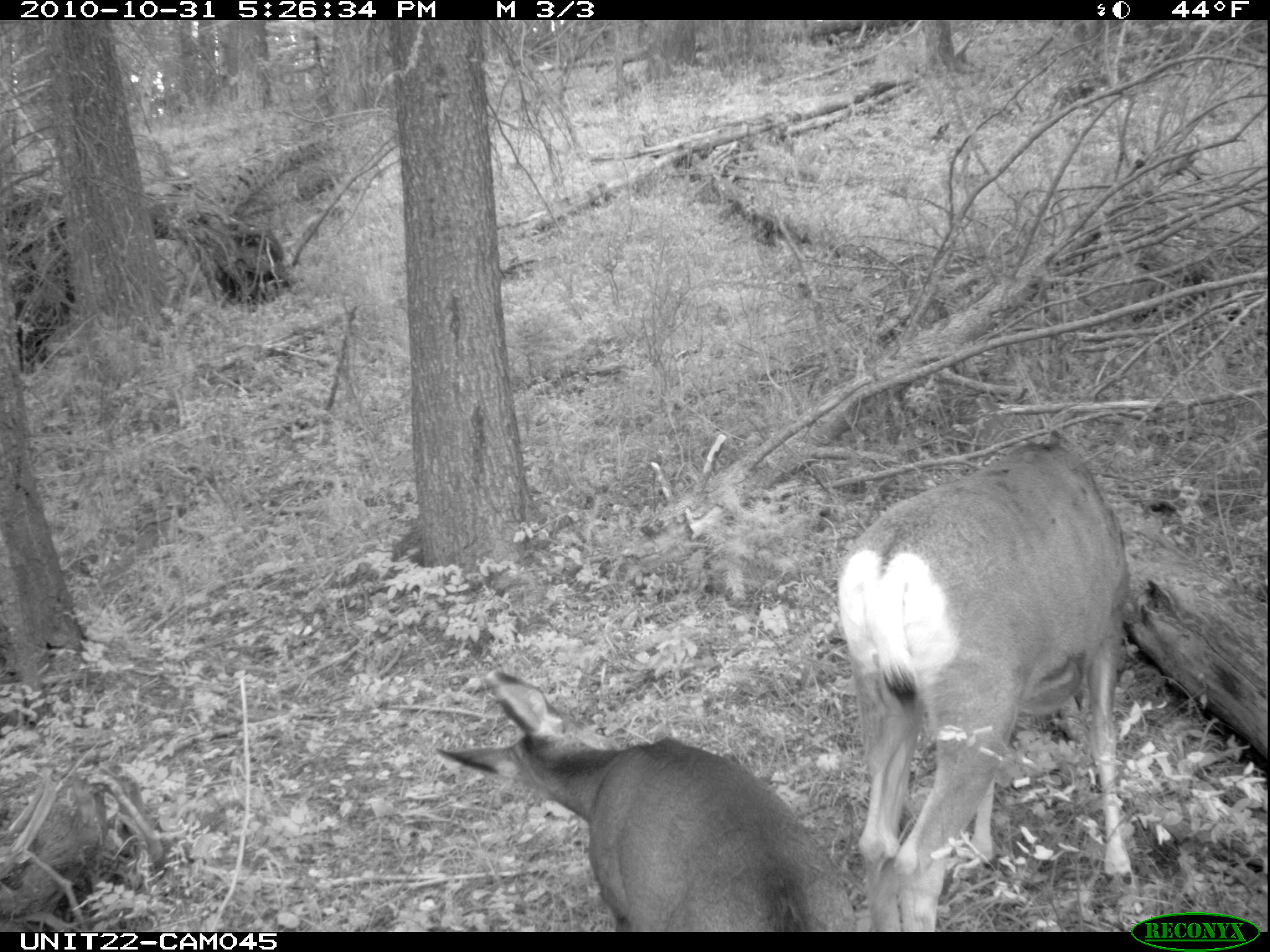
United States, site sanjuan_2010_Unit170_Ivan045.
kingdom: Animalia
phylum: Chordata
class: Mammalia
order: Artiodactyla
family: Cervidae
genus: Odocoileus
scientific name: Odocoileus hemionus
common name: mule deer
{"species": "Odocoileus hemionus (mule deer)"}